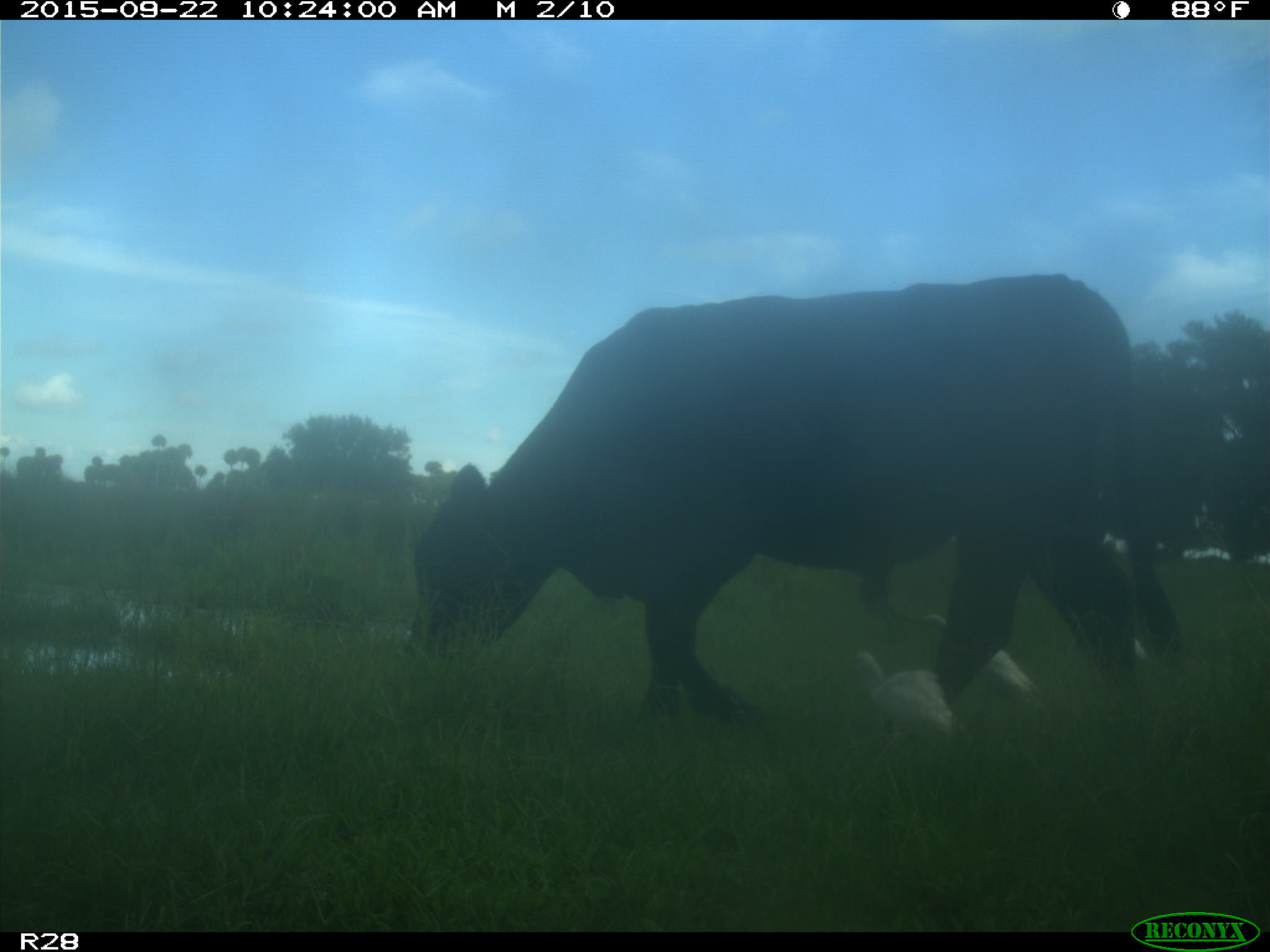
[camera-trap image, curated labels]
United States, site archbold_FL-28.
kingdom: Animalia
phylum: Chordata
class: Mammalia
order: Artiodactyla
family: Bovidae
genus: Bos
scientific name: Bos taurus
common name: domestic cow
Bos taurus (domestic cow).